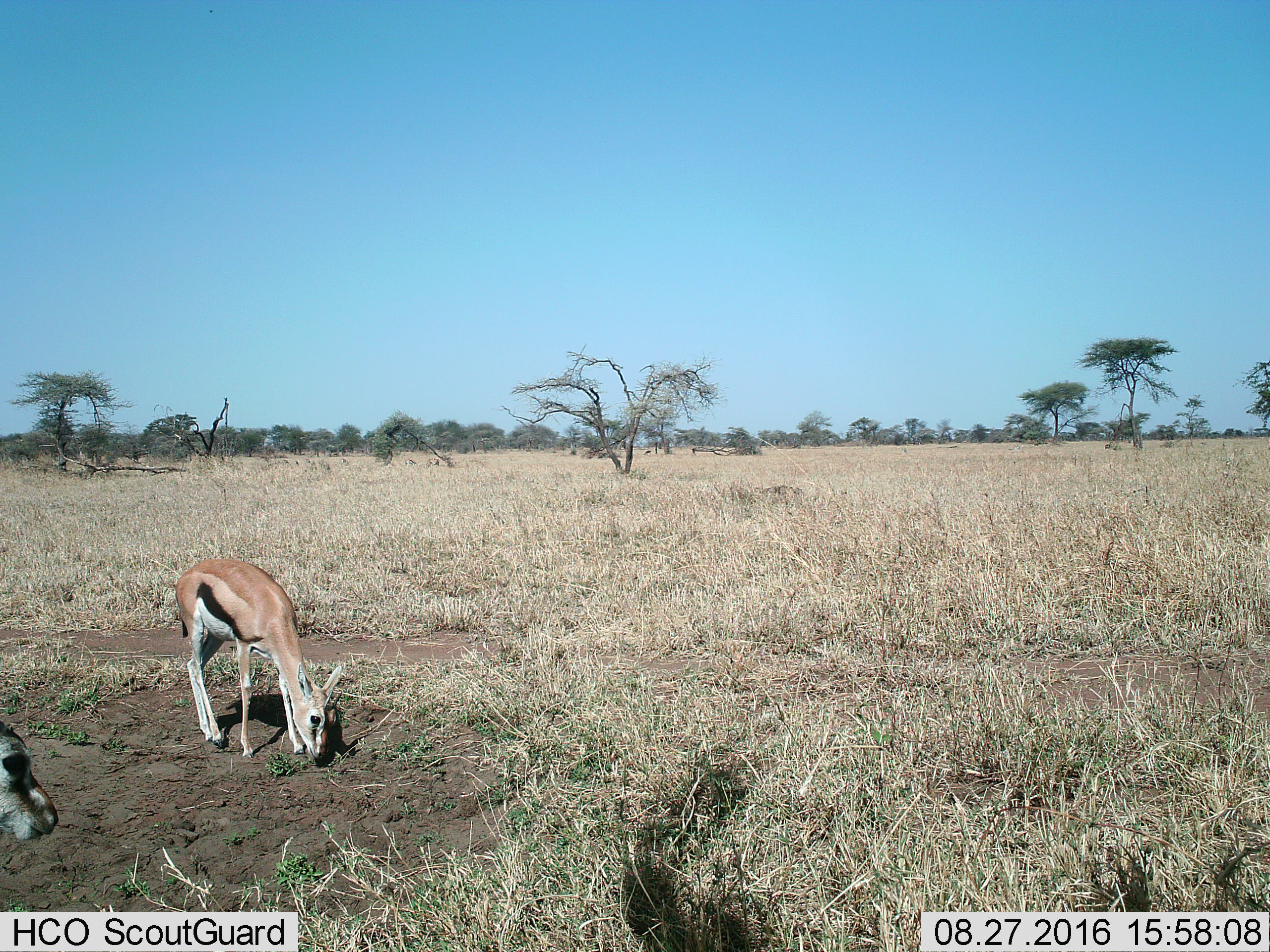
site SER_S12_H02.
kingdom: Animalia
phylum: Chordata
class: Mammalia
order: Artiodactyla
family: Bovidae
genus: Eudorcas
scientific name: Eudorcas thomsonii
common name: thomson's gazelle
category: gazellethomsons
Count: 2.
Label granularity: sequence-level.